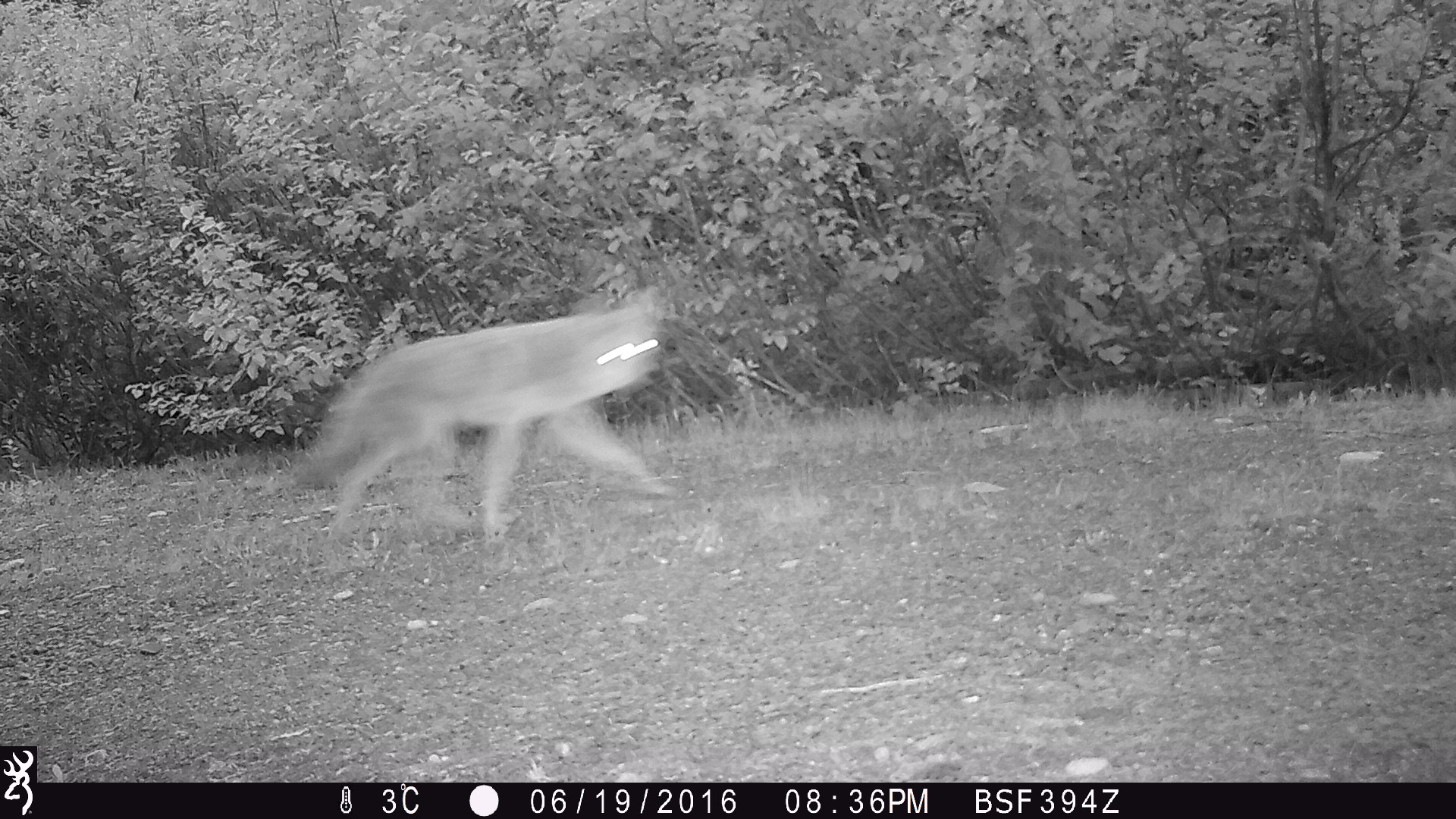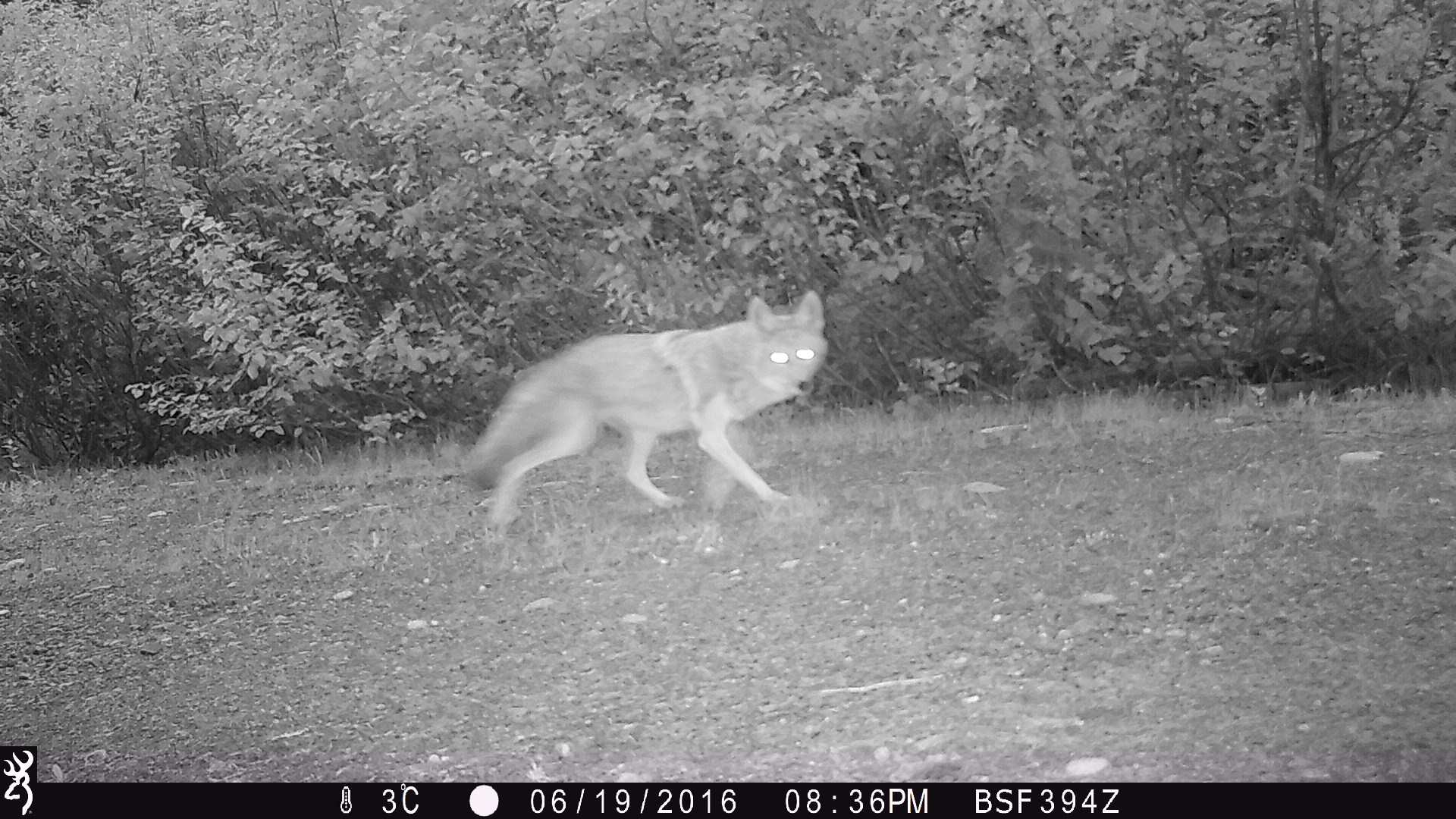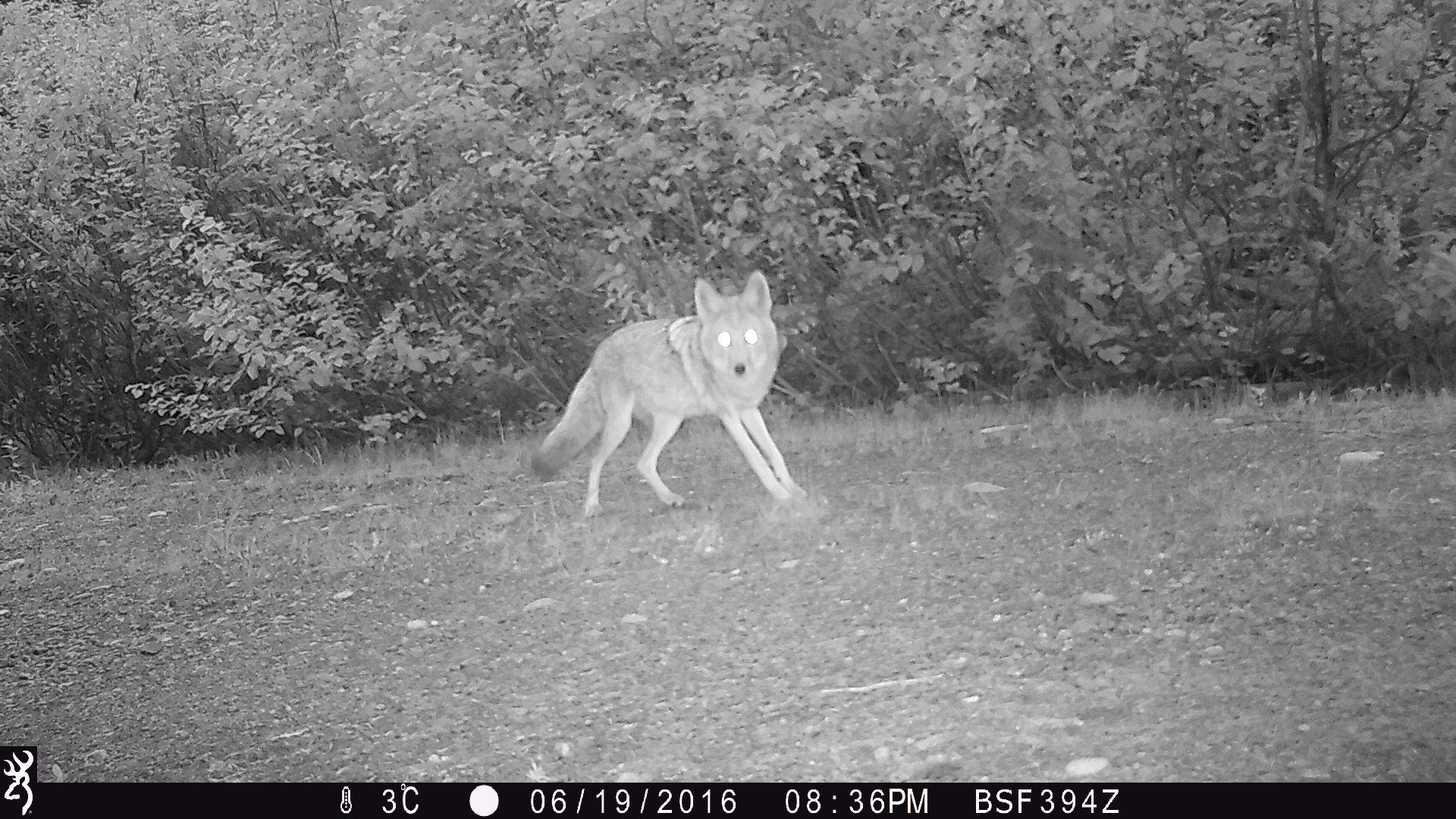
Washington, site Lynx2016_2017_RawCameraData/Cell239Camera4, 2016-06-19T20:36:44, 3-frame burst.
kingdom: Animalia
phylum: Chordata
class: Mammalia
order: Carnivora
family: Canidae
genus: Canis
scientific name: Canis latrans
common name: coyote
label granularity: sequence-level